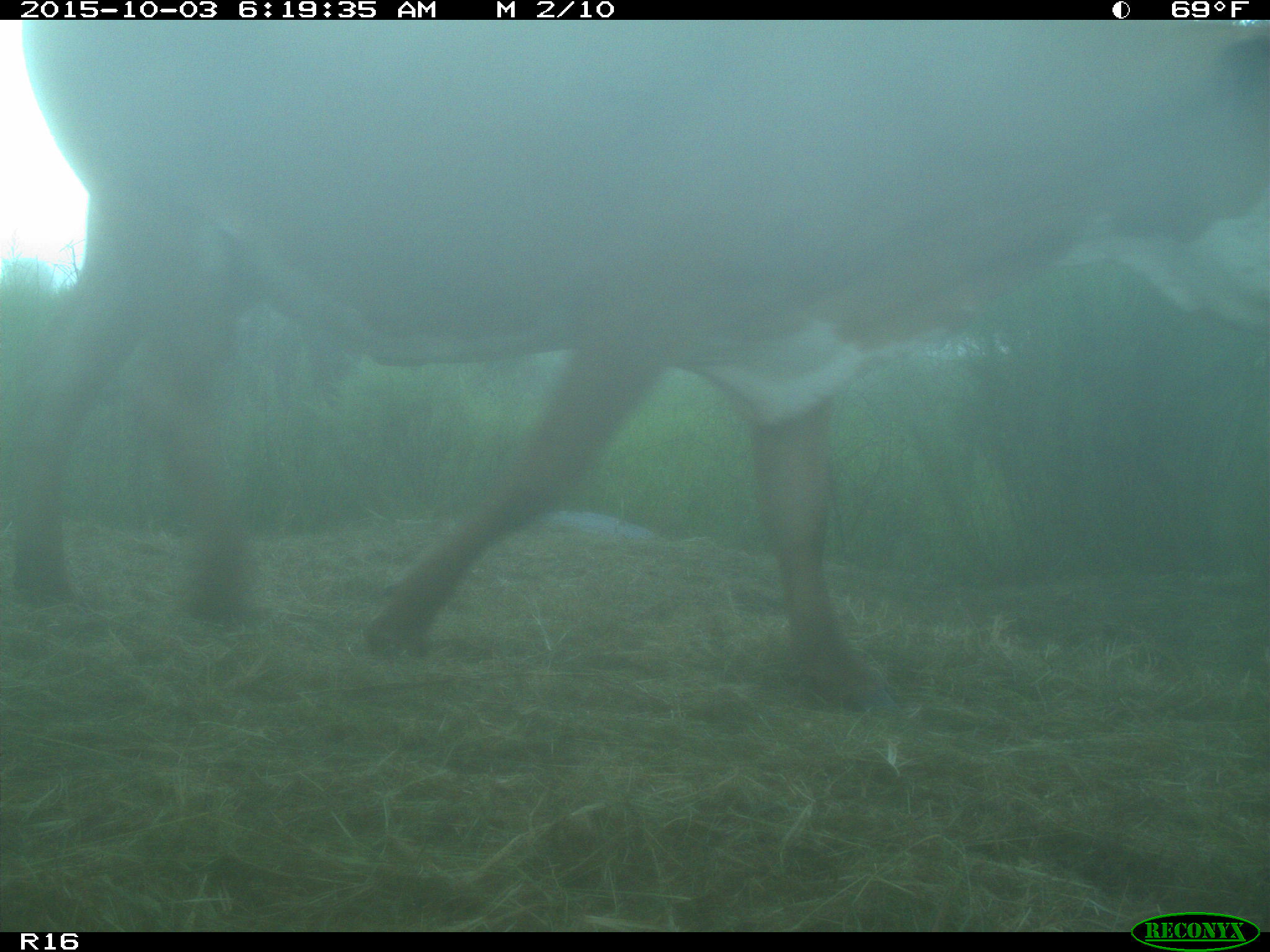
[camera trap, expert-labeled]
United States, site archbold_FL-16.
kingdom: Animalia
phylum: Chordata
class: Mammalia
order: Artiodactyla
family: Bovidae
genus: Bos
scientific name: Bos taurus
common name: domestic cow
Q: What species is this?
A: Bos taurus (domestic cow).